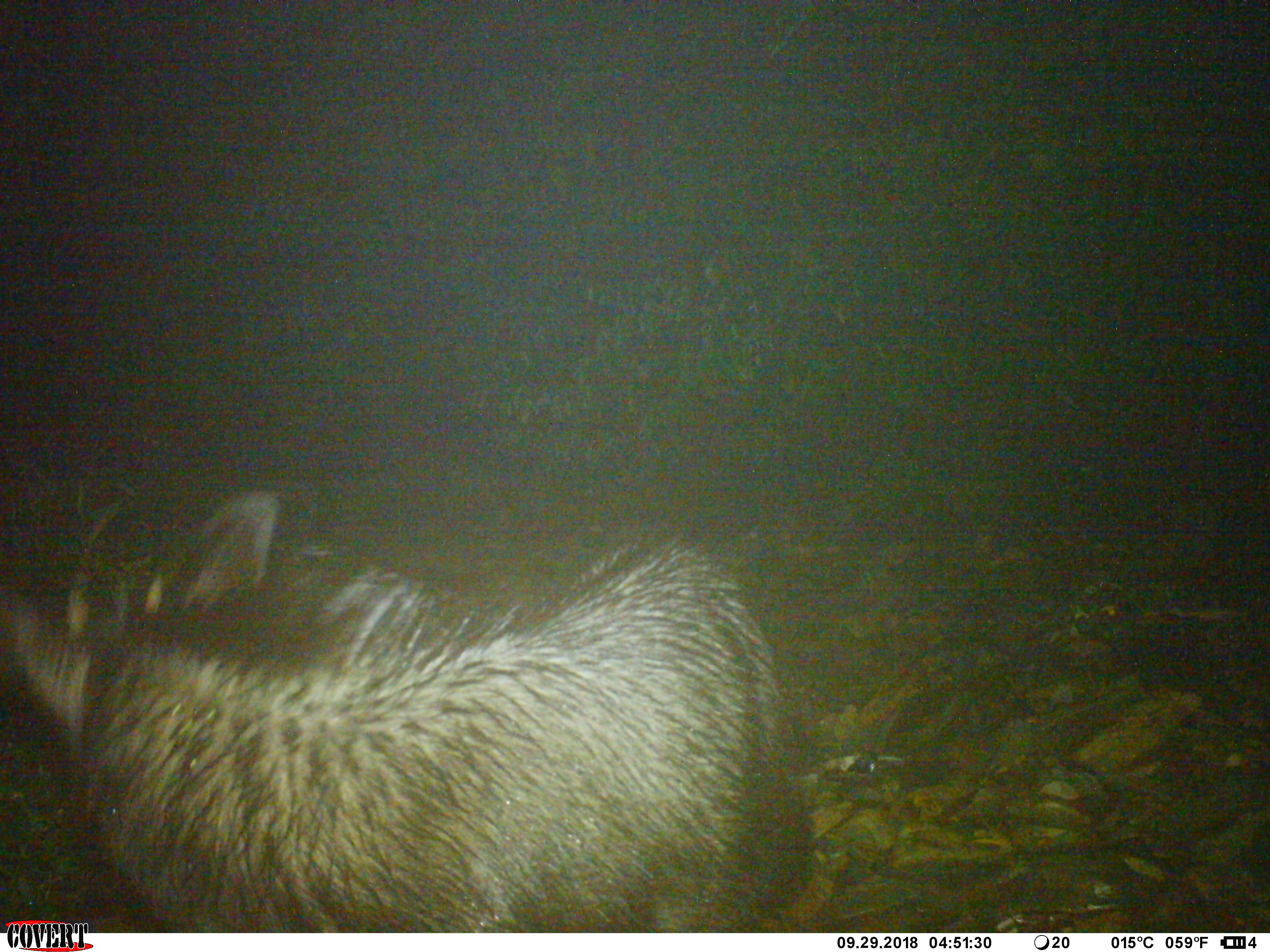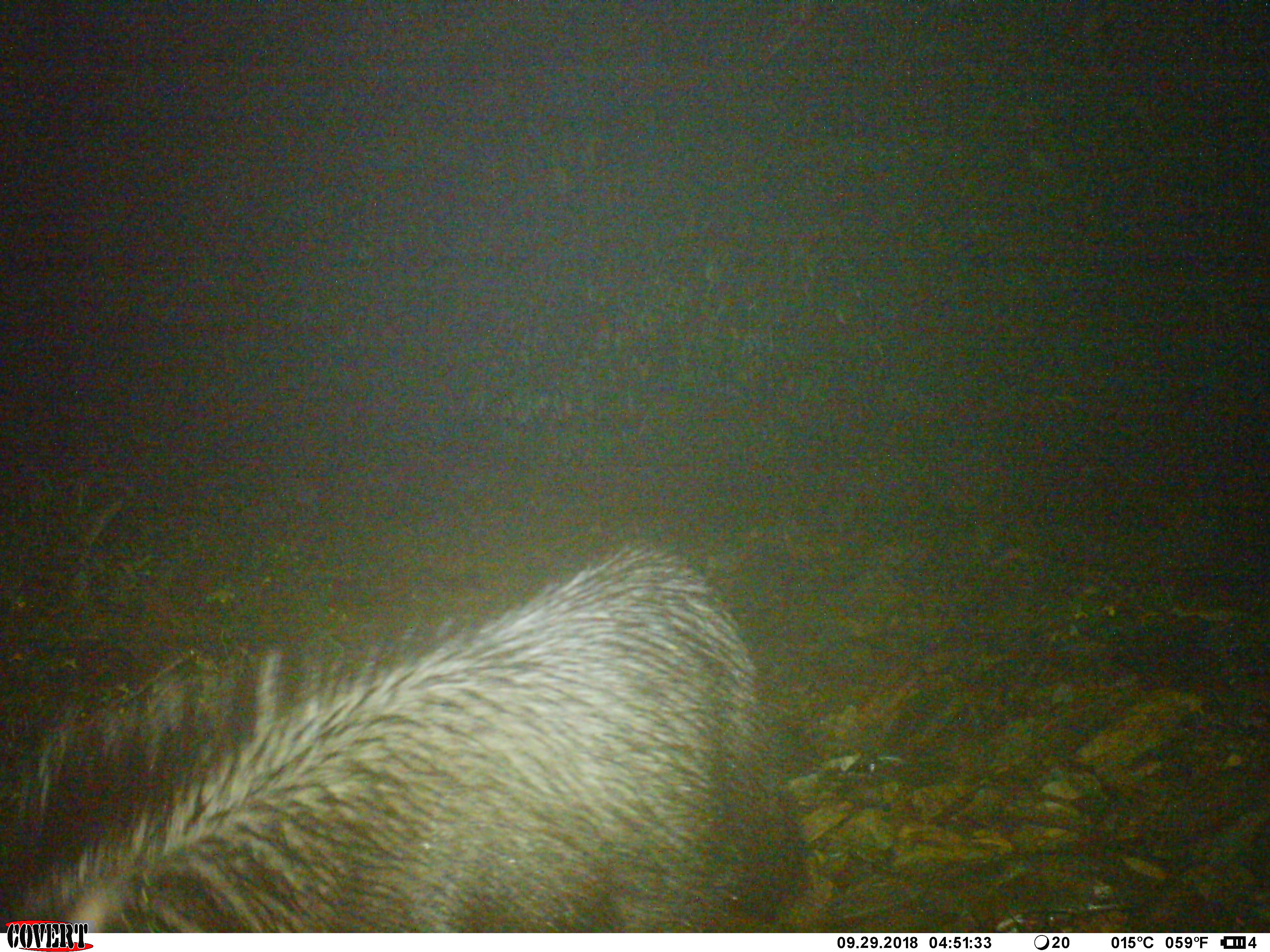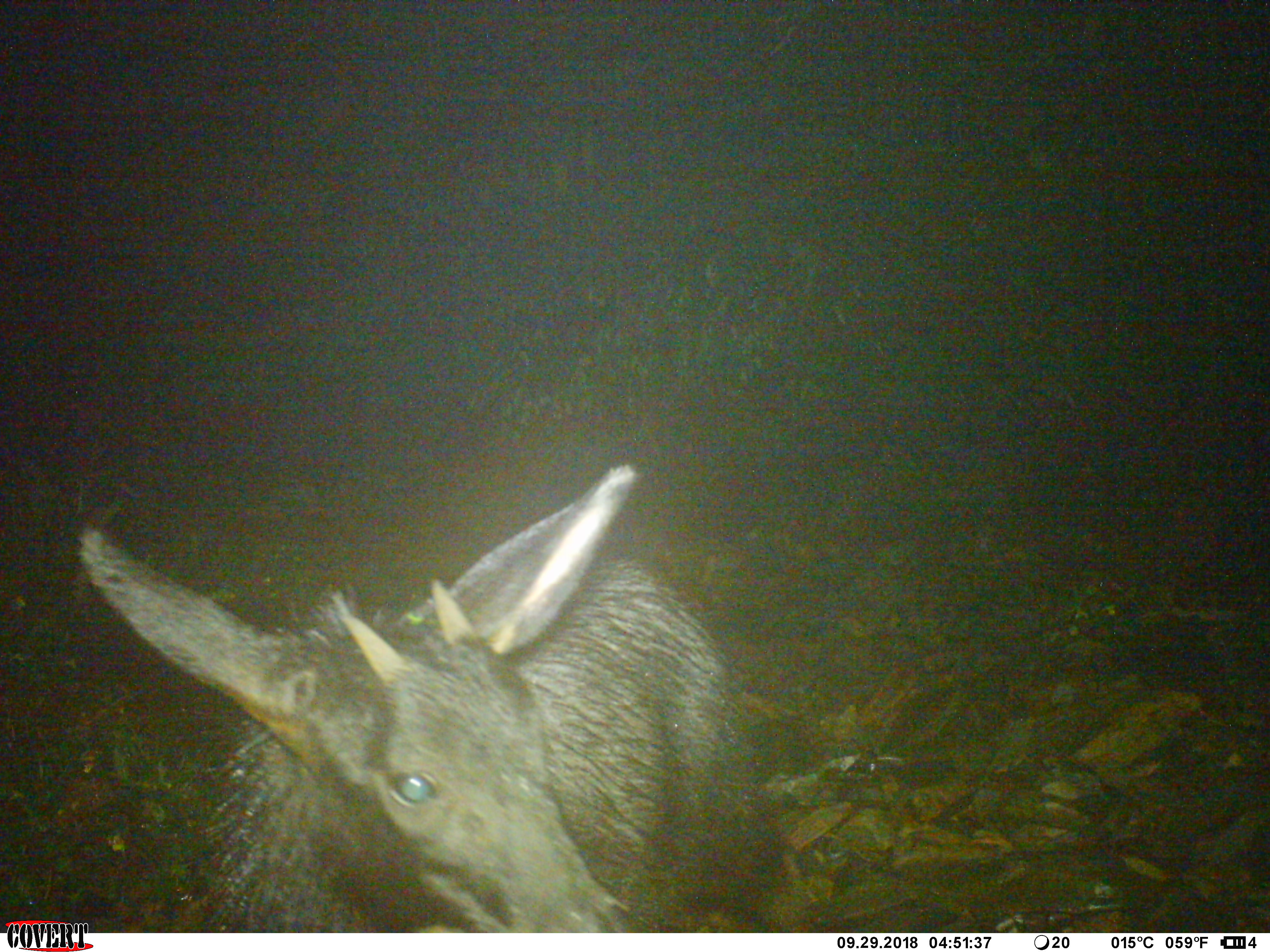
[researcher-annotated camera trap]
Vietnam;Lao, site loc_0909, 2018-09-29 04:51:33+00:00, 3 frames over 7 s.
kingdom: Animalia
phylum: Chordata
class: Mammalia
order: Artiodactyla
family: Bovidae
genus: Capricornis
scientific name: Capricornis sumatraensis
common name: chinese serow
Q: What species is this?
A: Chinese serow (Capricornis sumatraensis).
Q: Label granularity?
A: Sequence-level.